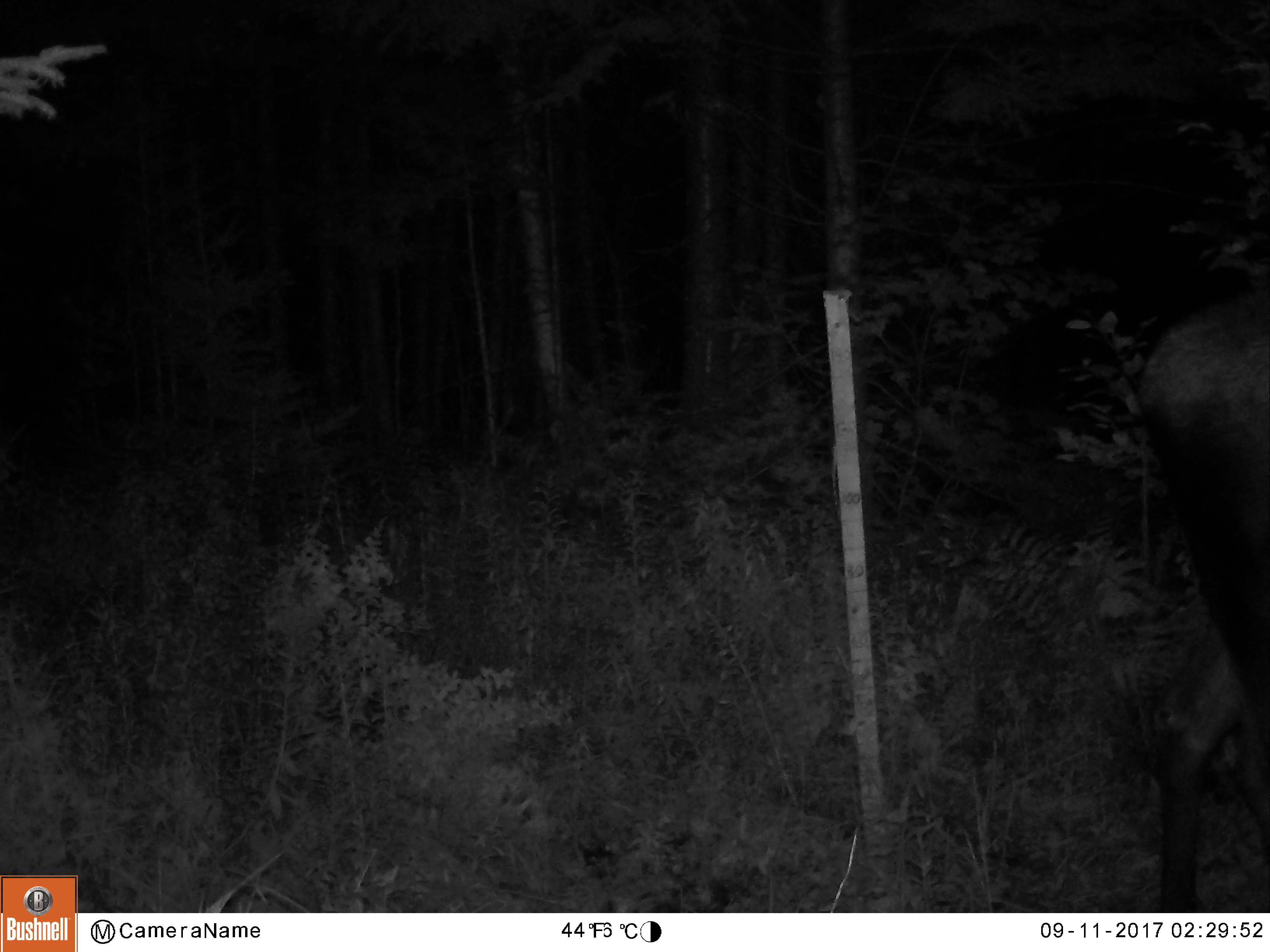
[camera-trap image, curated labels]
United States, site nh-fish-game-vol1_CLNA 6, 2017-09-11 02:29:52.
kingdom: Animalia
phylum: Chordata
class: Mammalia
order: Artiodactyla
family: Cervidae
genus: Alces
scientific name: Alces alces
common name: moose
Moose (Alces alces).